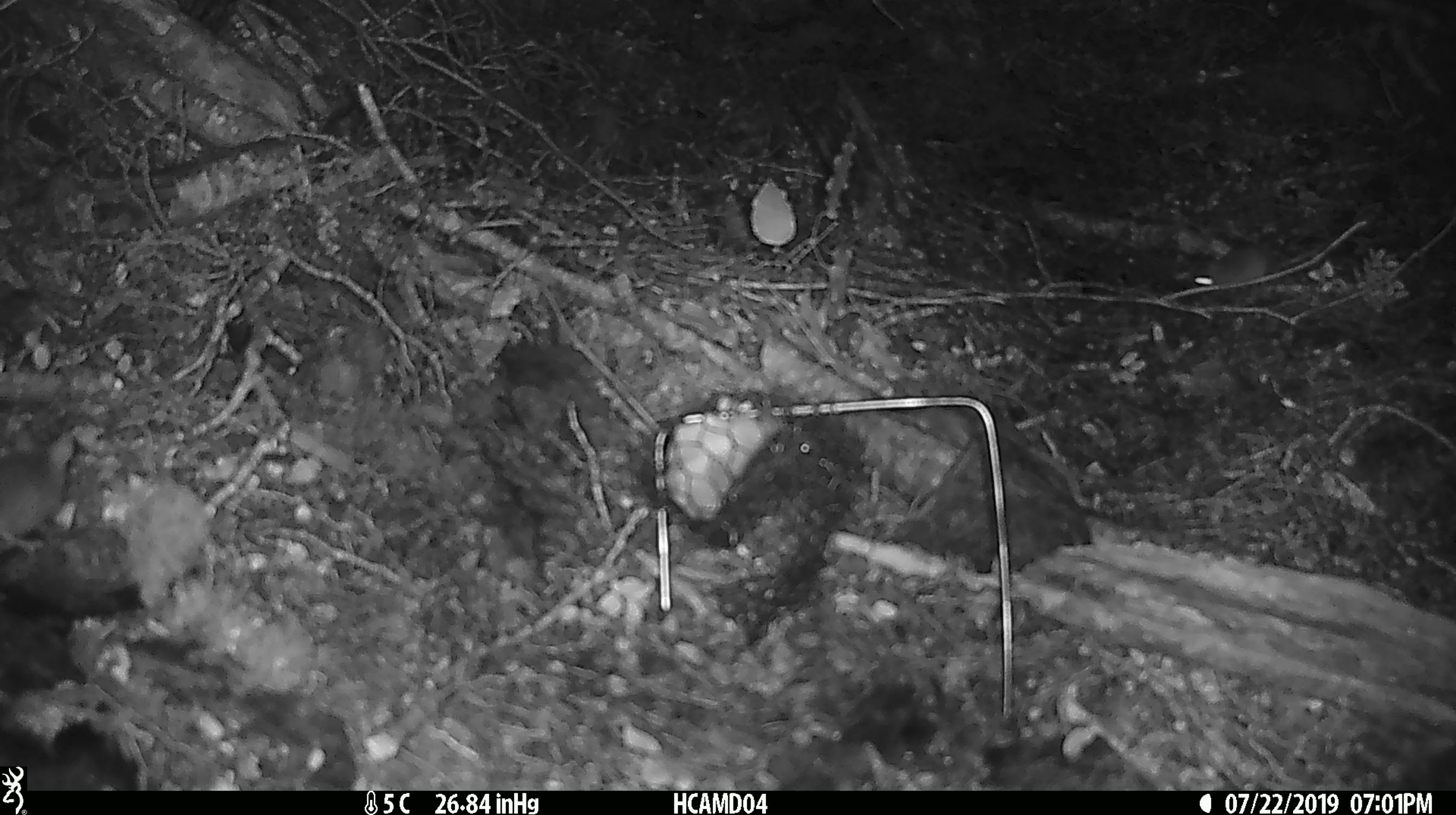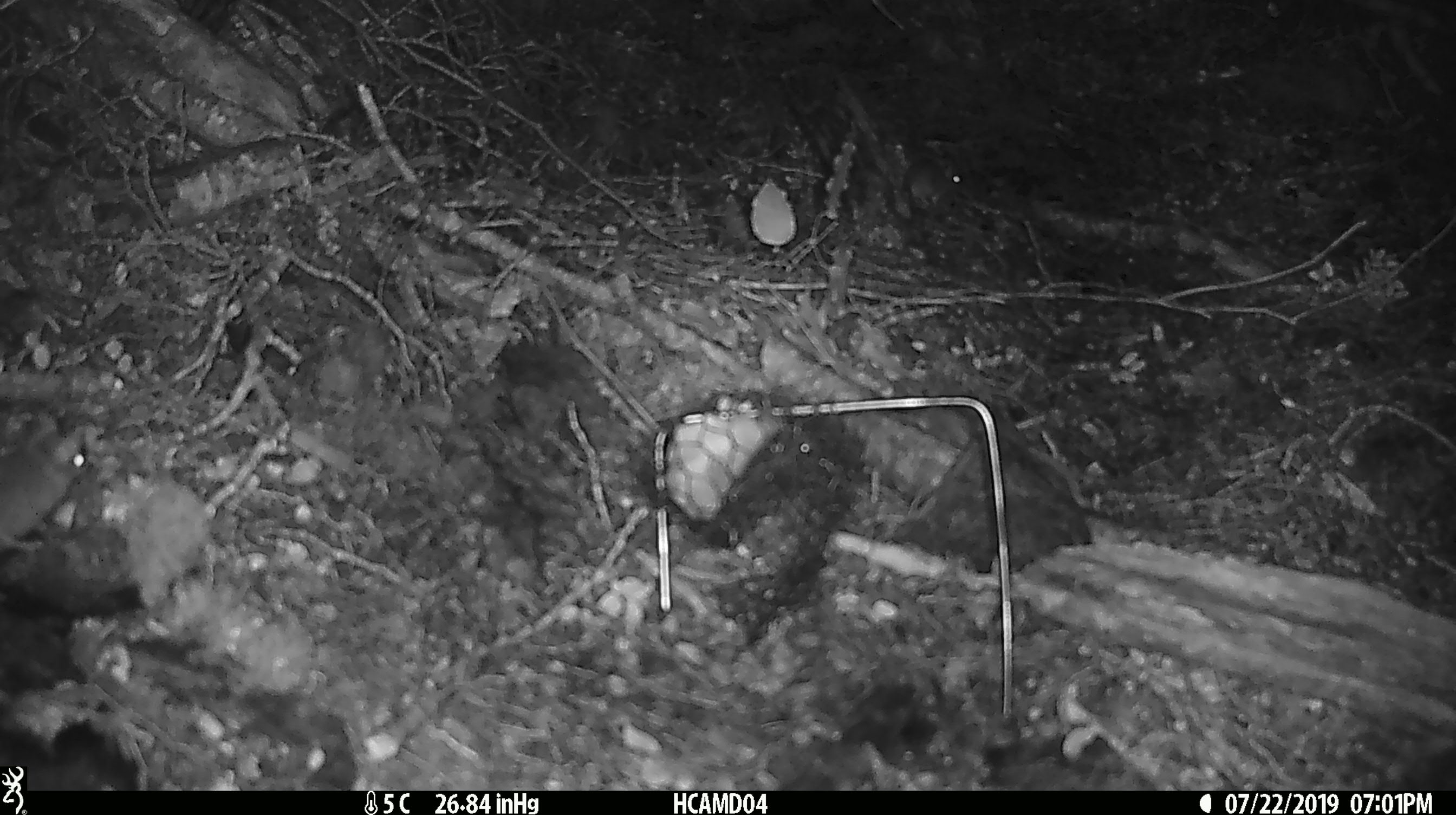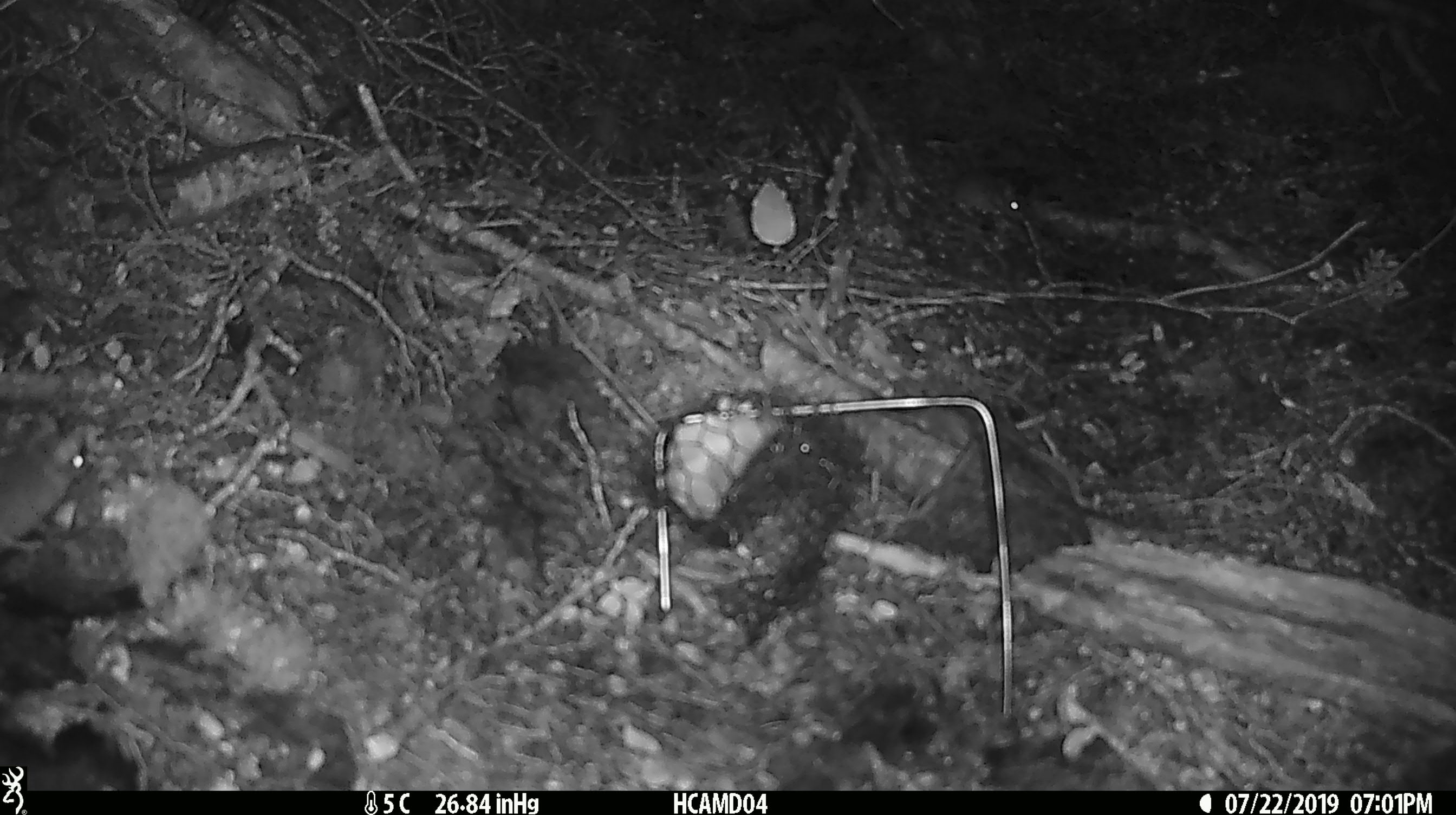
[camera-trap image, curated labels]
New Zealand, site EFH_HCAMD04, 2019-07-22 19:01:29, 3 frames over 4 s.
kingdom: Animalia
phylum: Chordata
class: Mammalia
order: Rodentia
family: Muridae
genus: Mus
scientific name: Mus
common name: mouse